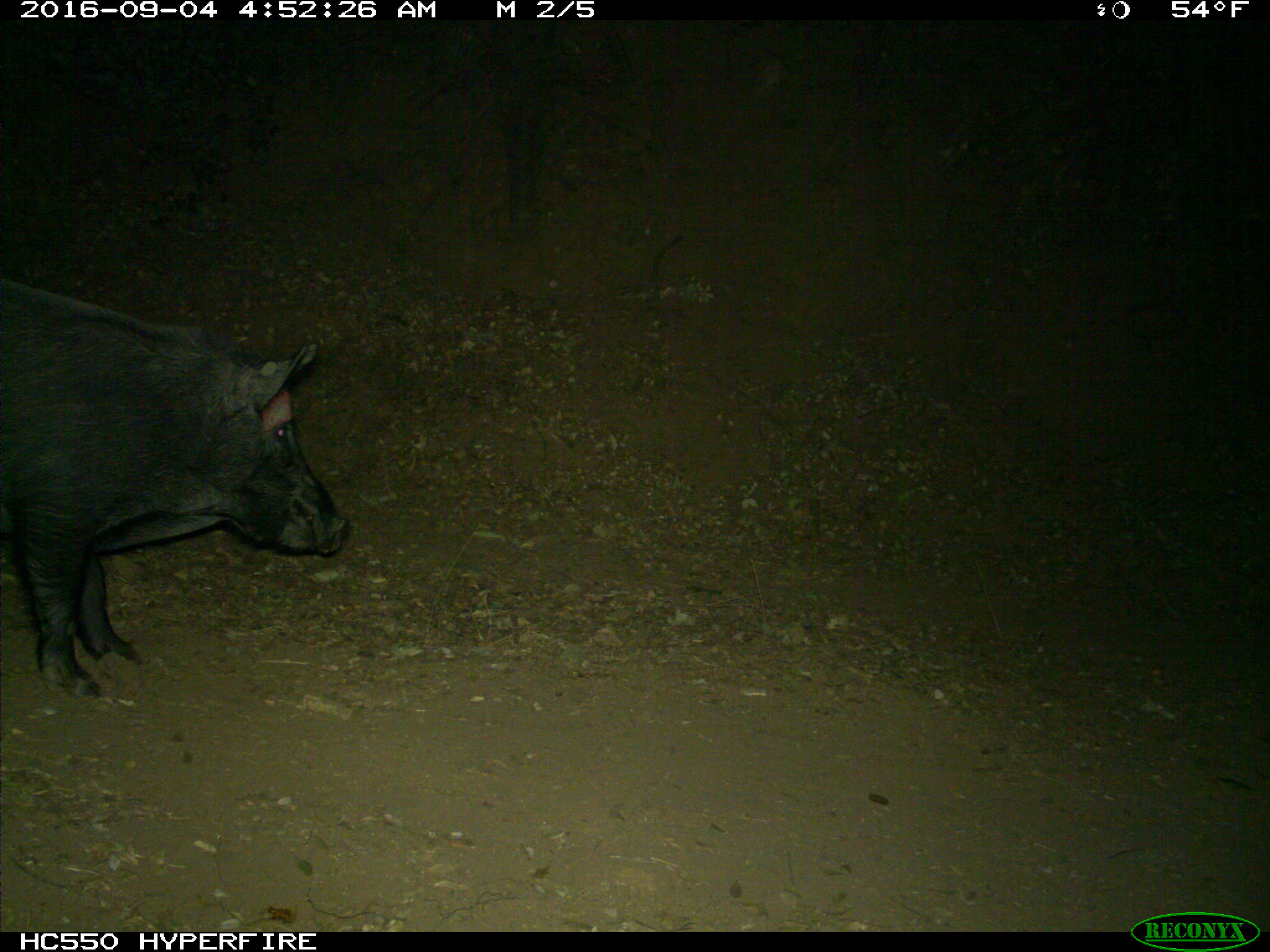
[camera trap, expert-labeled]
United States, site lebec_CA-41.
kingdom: Animalia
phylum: Chordata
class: Mammalia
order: Artiodactyla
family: Suidae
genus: Sus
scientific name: Sus scrofa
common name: wild boar